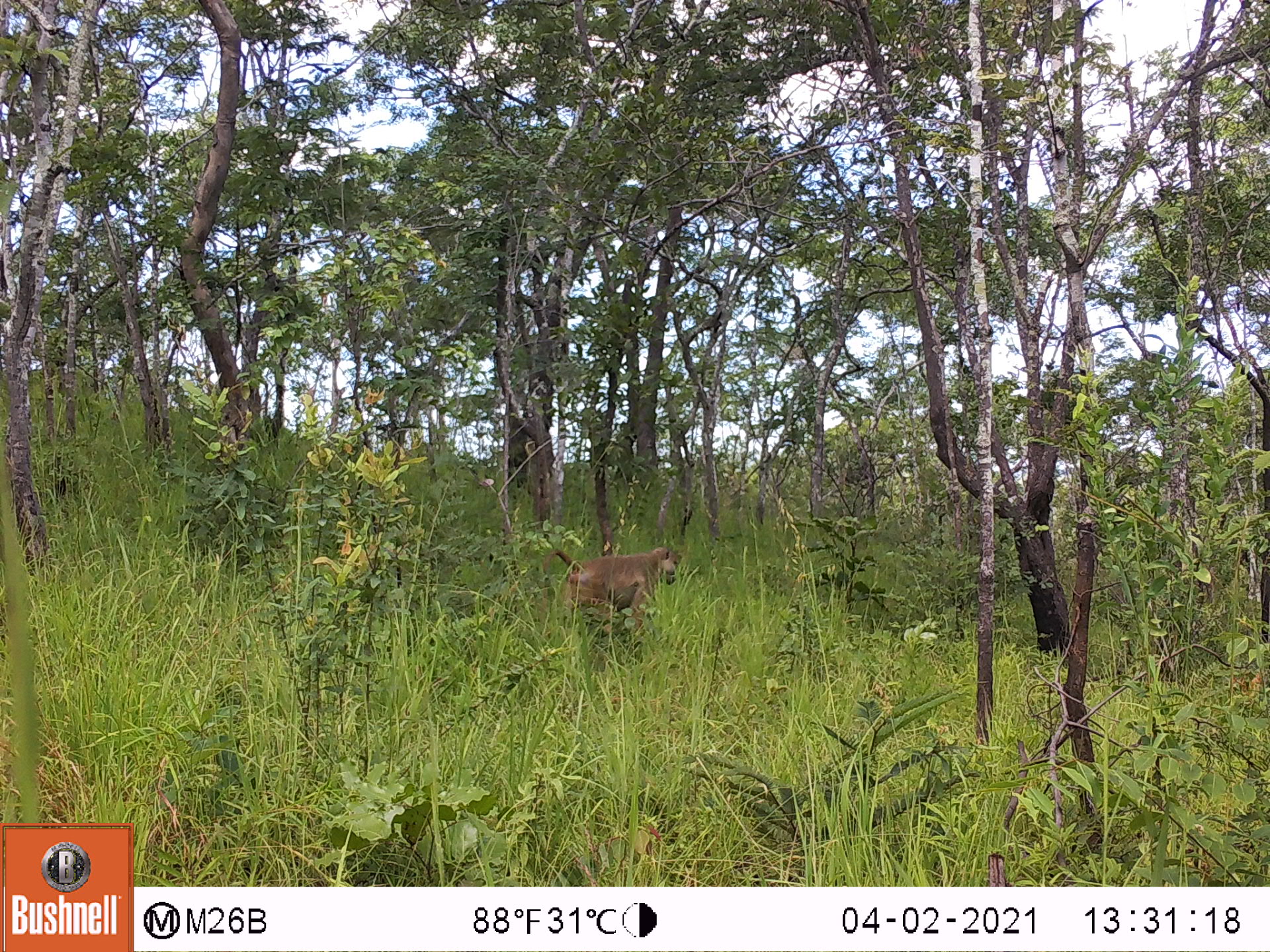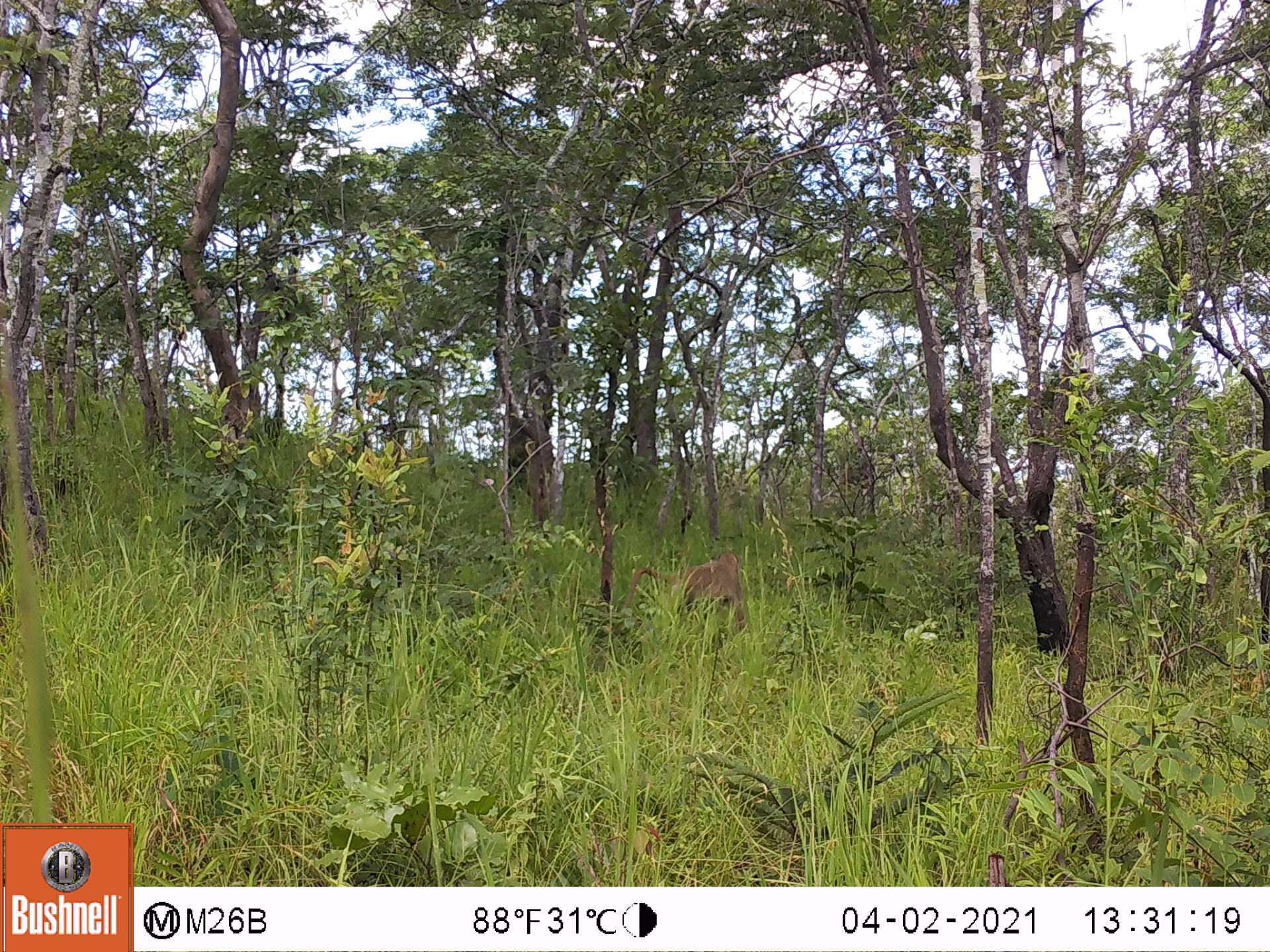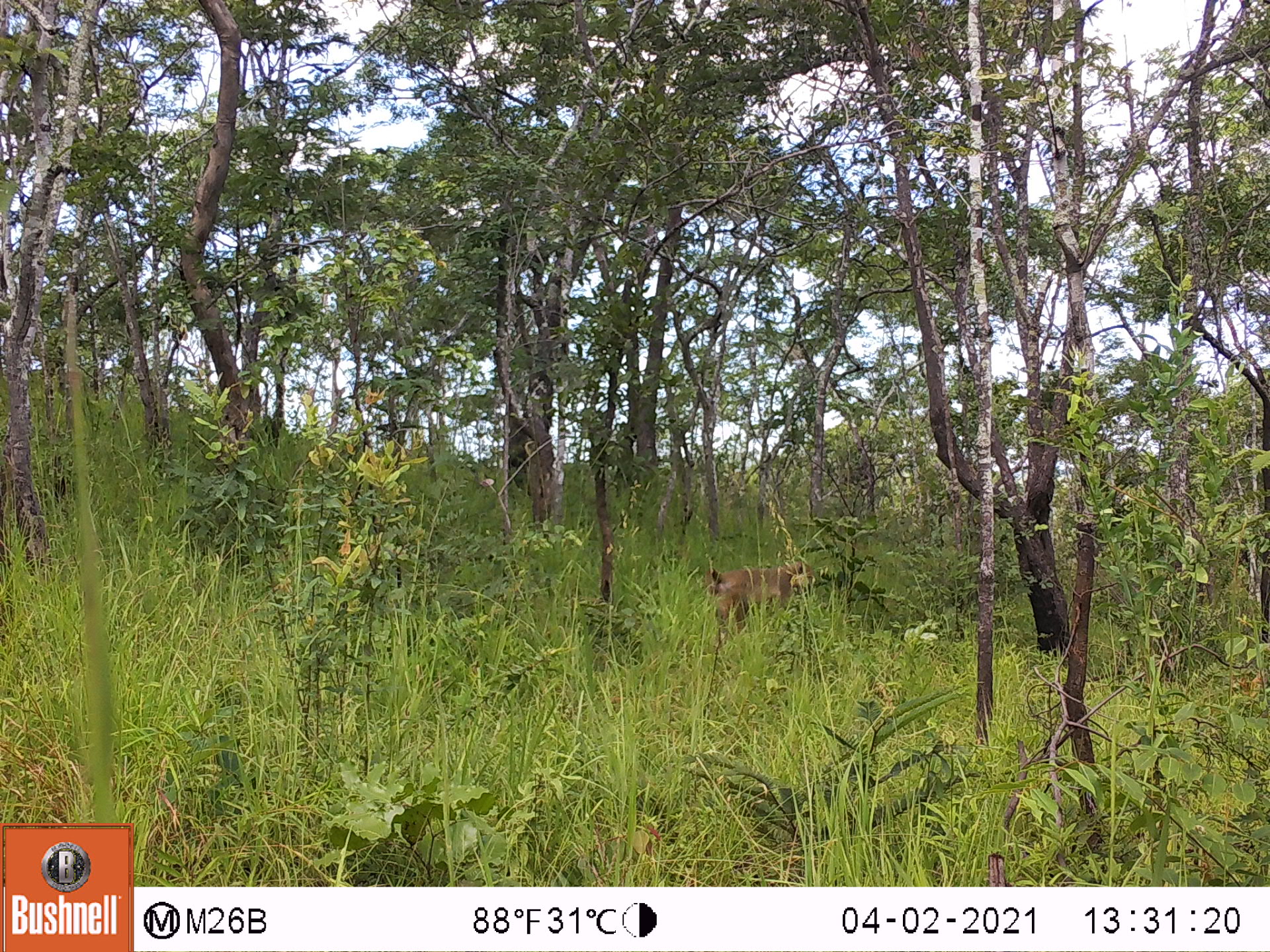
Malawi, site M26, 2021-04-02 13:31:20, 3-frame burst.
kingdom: Animalia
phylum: Chordata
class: Mammalia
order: Primates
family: Cercopithecidae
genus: Papio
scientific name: Papio cynocephalus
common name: yellow baboon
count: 1